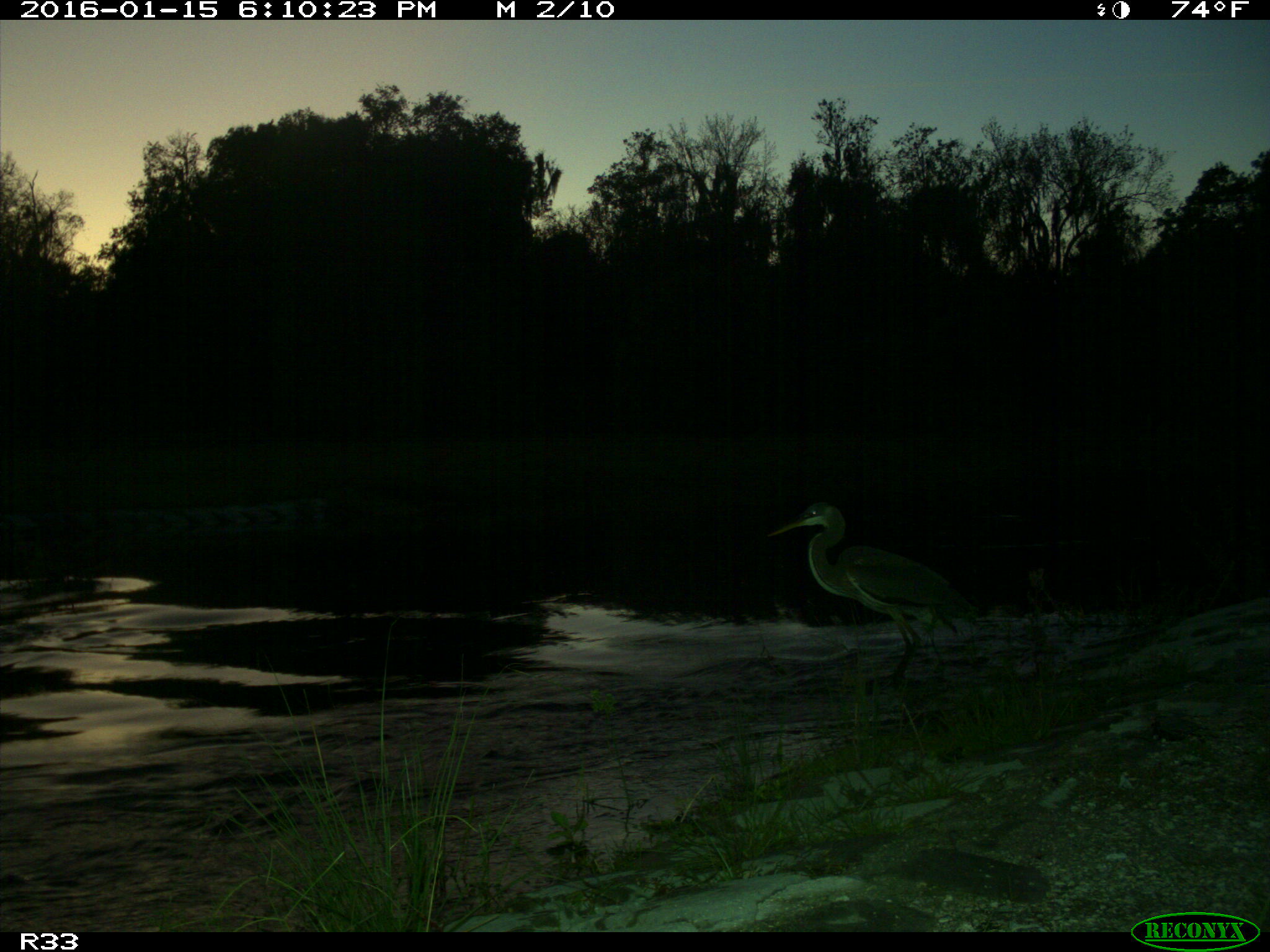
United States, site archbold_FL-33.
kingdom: Animalia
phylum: Chordata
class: Aves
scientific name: Aves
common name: birds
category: unidentified bird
Unidentified bird (birds) (Aves).